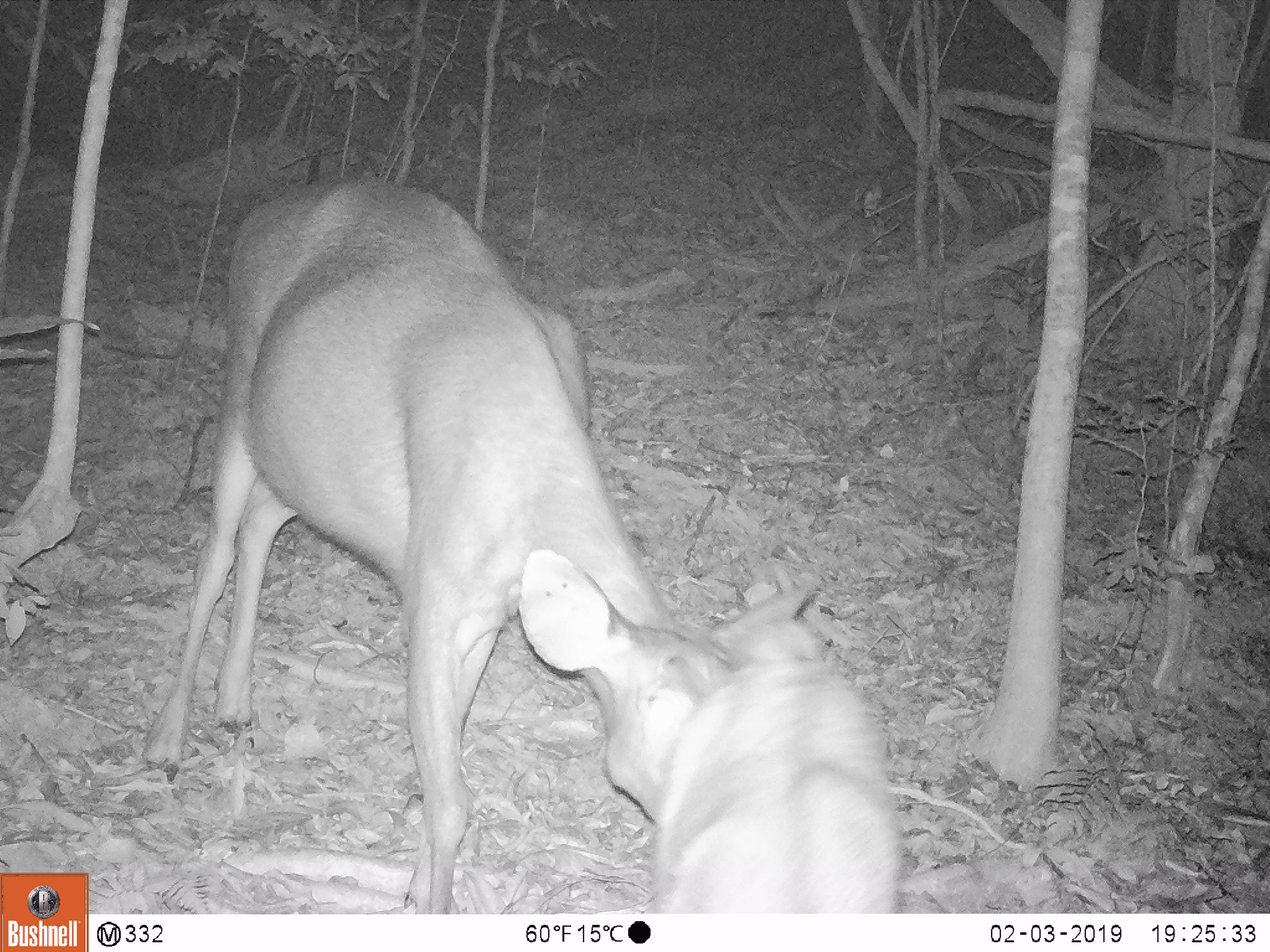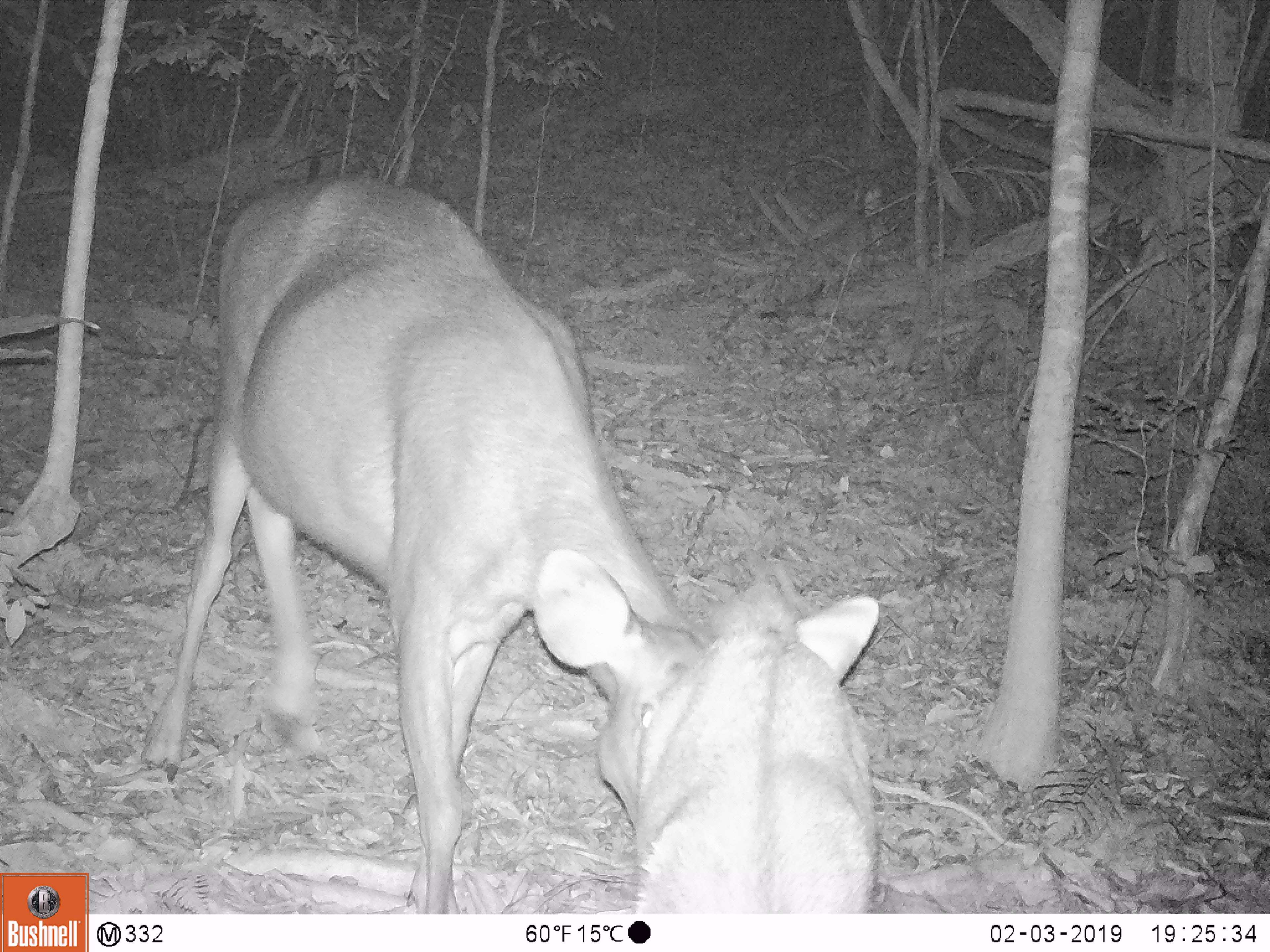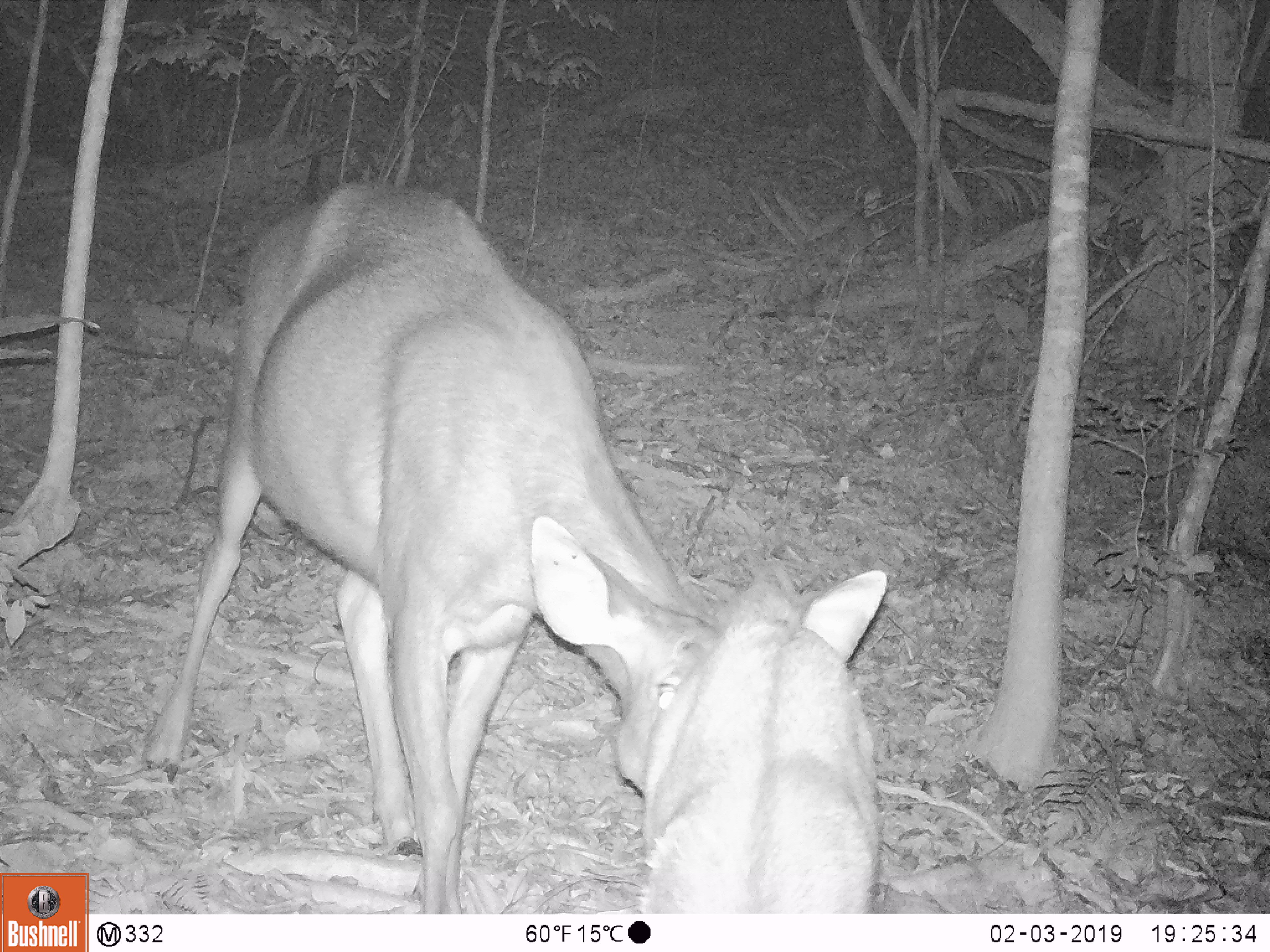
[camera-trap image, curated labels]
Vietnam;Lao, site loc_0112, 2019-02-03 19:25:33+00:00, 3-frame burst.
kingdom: Animalia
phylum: Chordata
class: Mammalia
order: Artiodactyla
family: Cervidae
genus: Rusa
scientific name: Rusa unicolor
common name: sambar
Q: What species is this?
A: Sambar (Rusa unicolor).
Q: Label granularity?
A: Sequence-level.